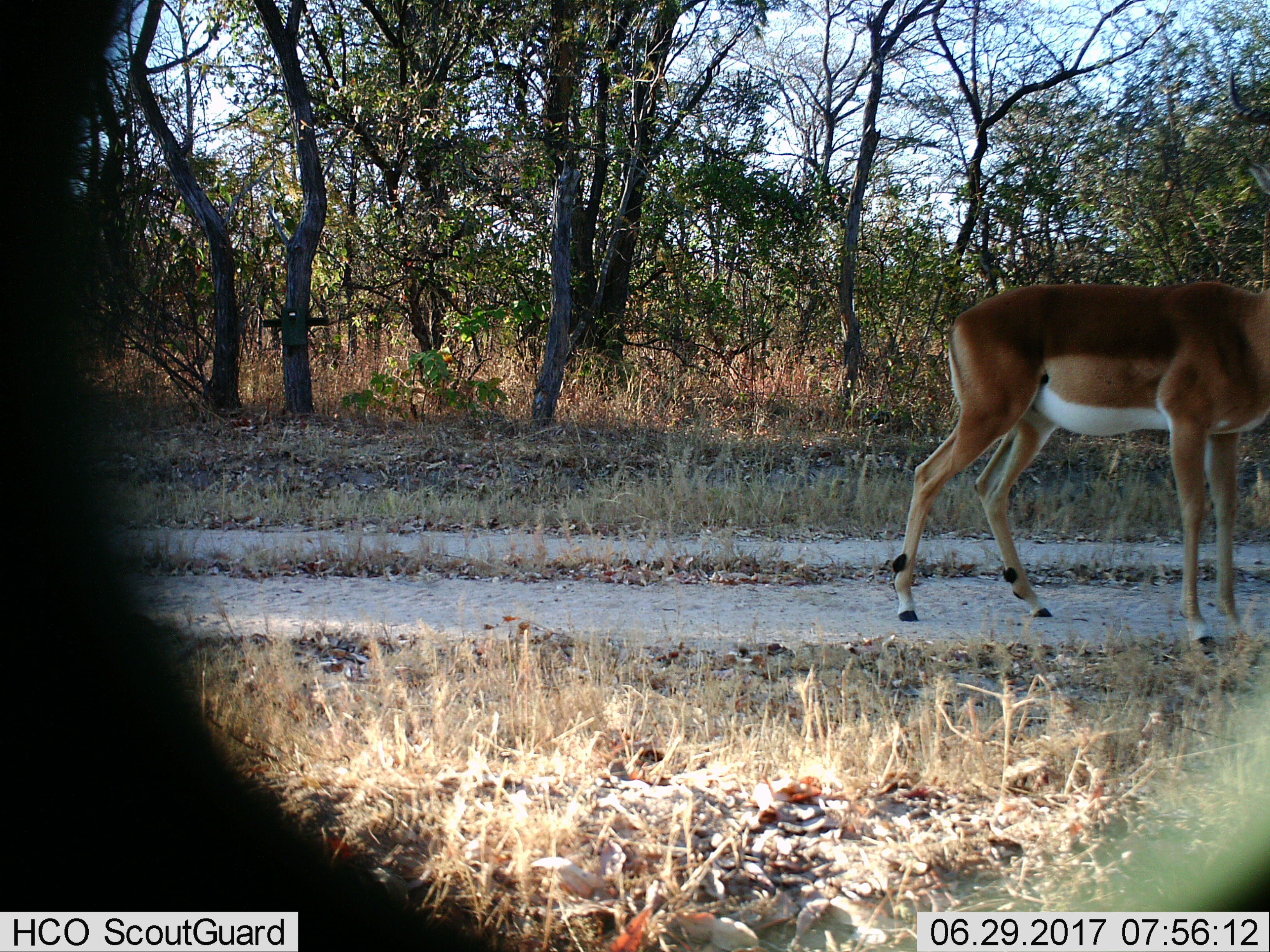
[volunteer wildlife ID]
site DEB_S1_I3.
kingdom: Animalia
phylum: Chordata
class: Mammalia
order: Artiodactyla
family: Bovidae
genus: Aepyceros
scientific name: Aepyceros melampus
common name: impala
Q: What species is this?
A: Impala (Aepyceros melampus).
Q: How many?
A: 1.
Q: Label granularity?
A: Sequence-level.